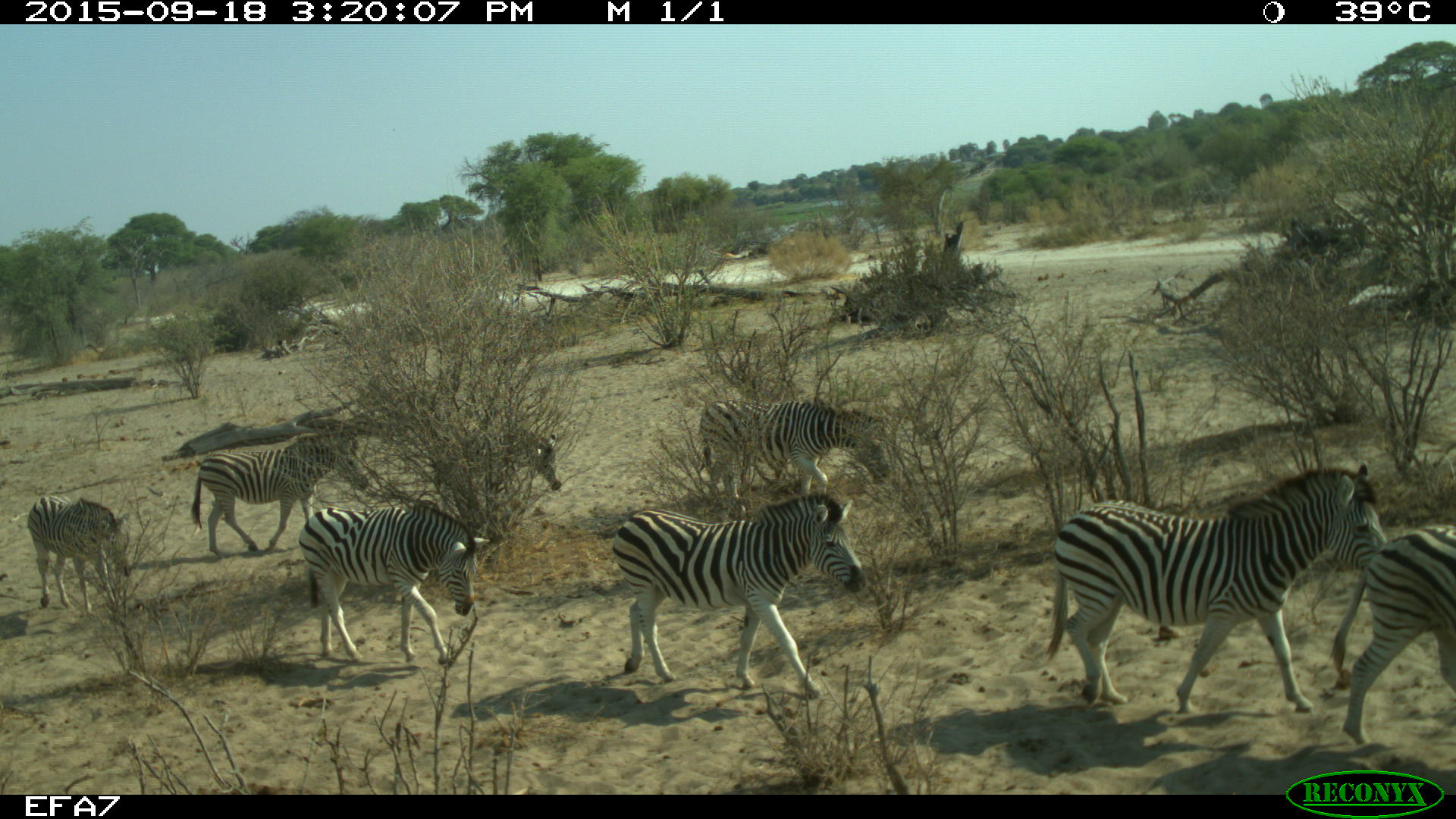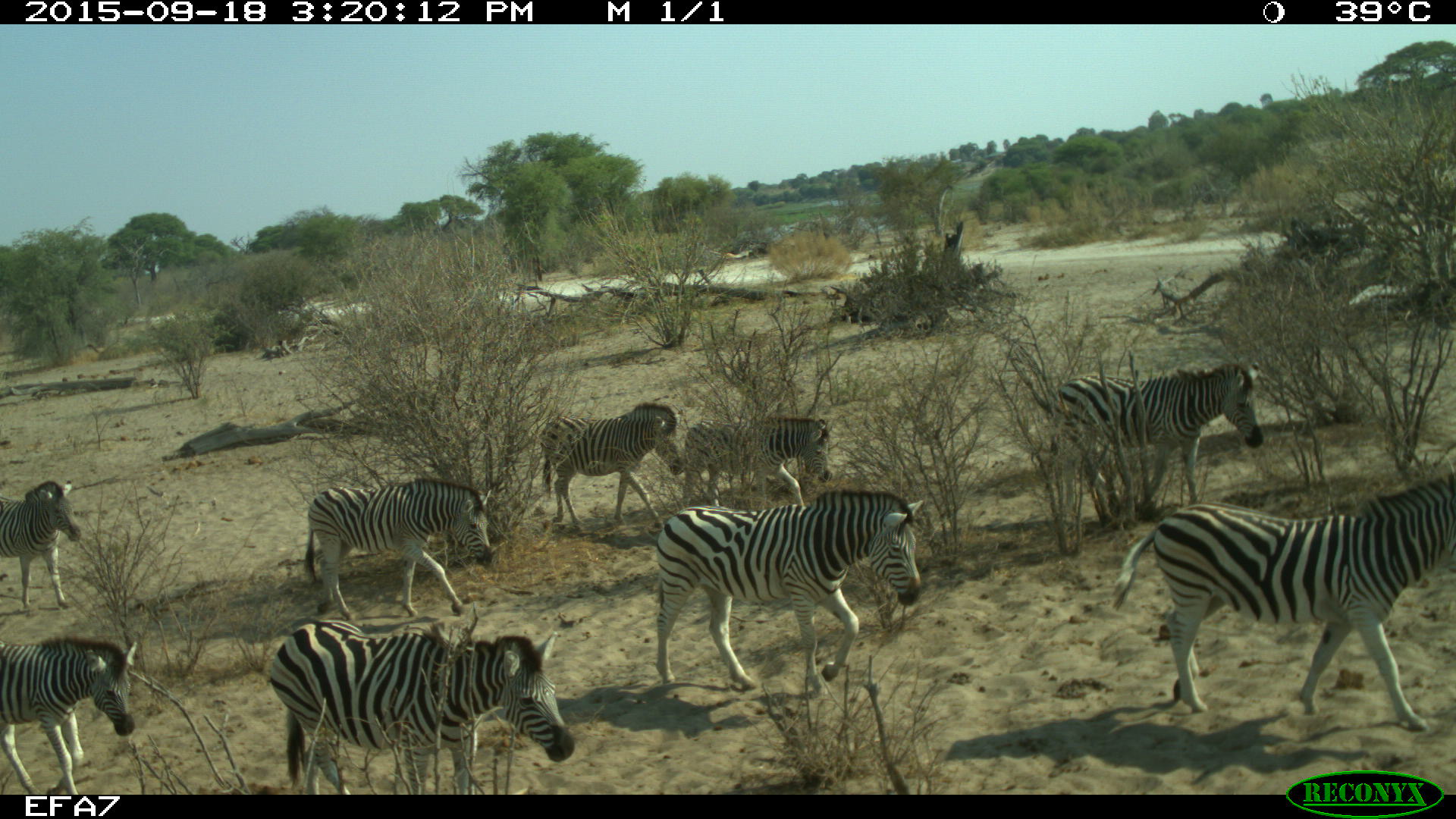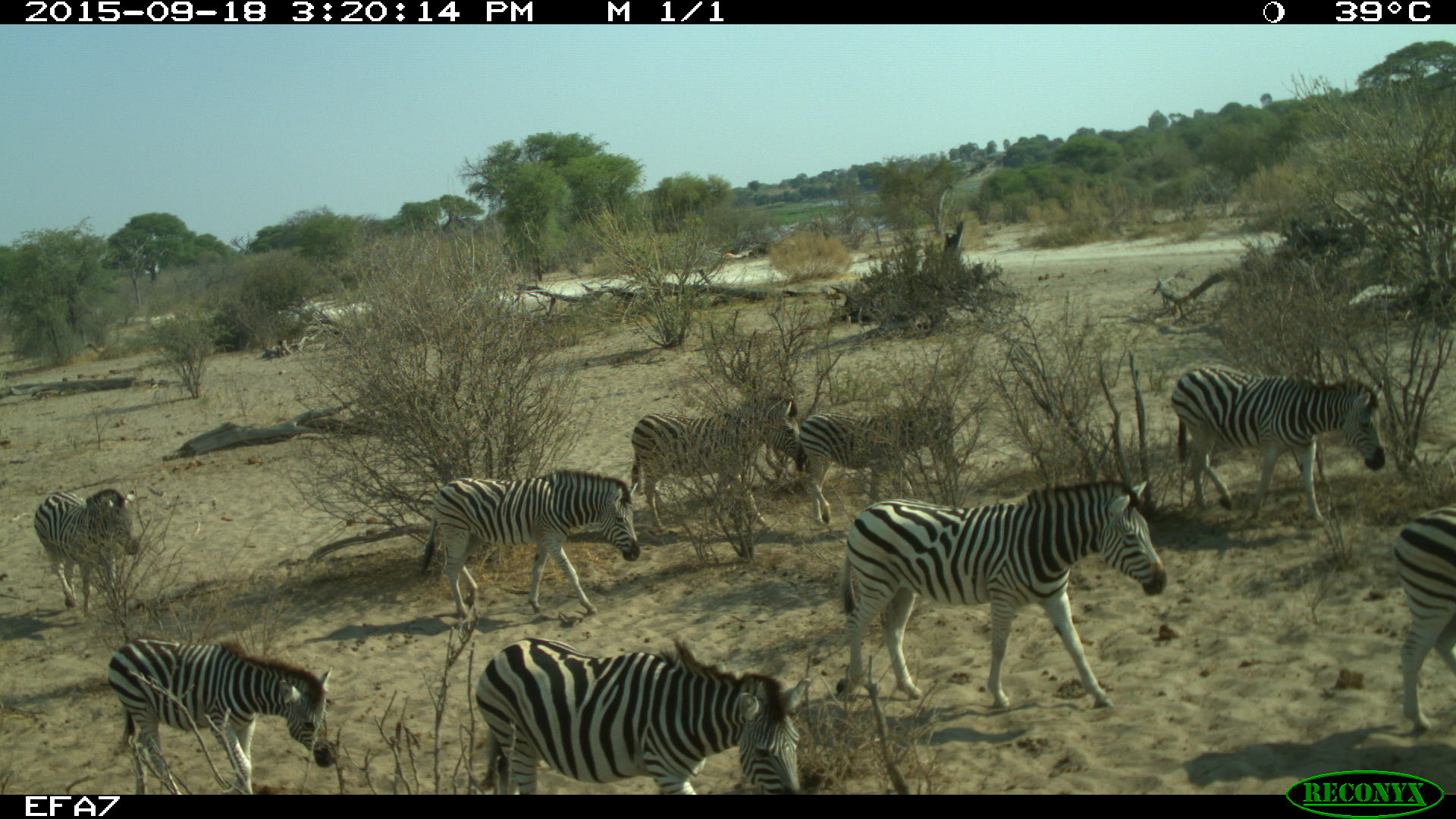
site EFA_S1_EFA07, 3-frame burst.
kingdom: Animalia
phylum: Chordata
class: Mammalia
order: Perissodactyla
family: Equidae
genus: Equus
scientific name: Equus quagga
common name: plains zebra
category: zebraplains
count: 9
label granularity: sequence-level